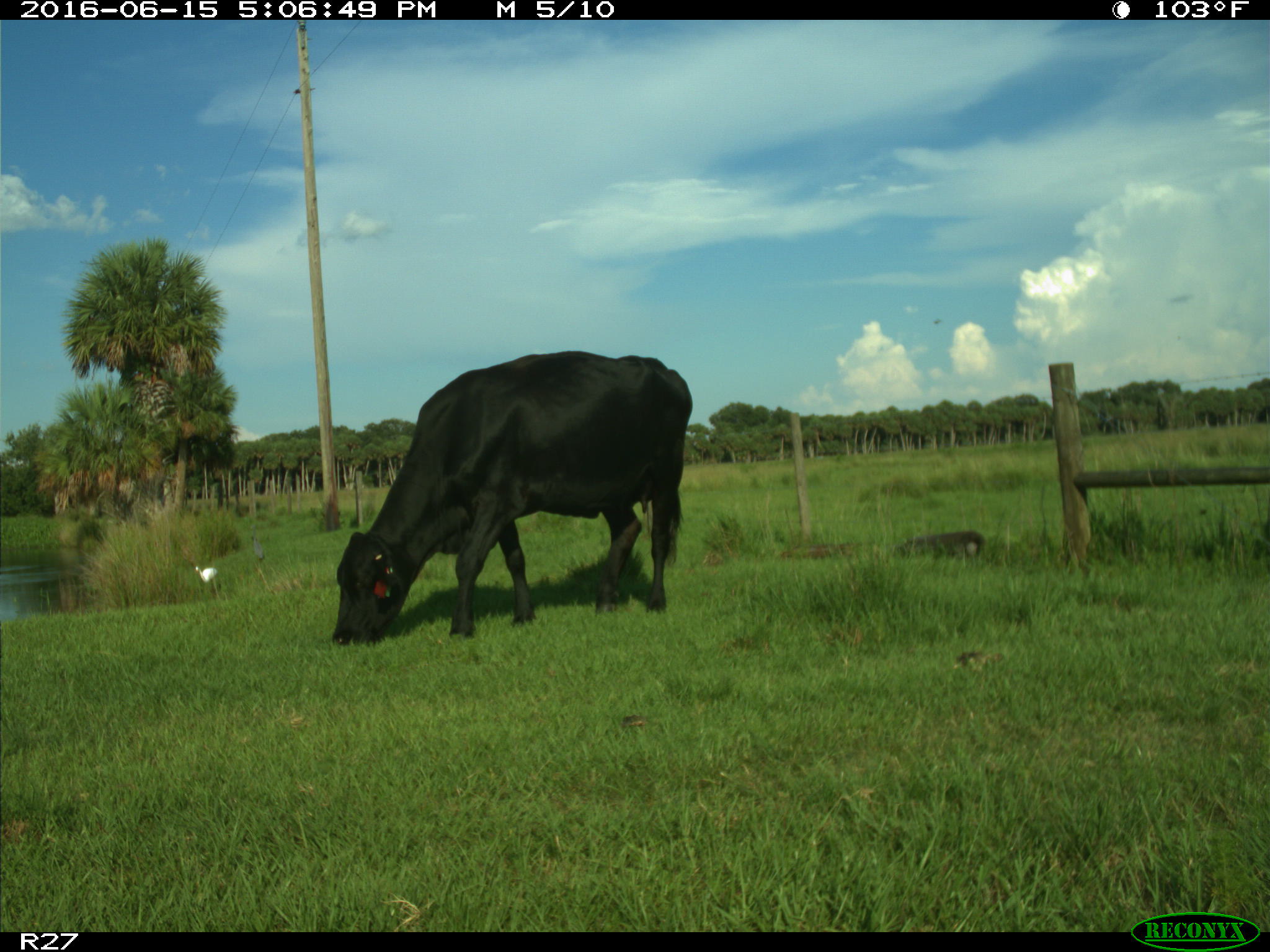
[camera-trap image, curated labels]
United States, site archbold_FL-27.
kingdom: Animalia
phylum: Chordata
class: Mammalia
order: Artiodactyla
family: Bovidae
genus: Bos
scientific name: Bos taurus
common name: domestic cow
Bos taurus (domestic cow).